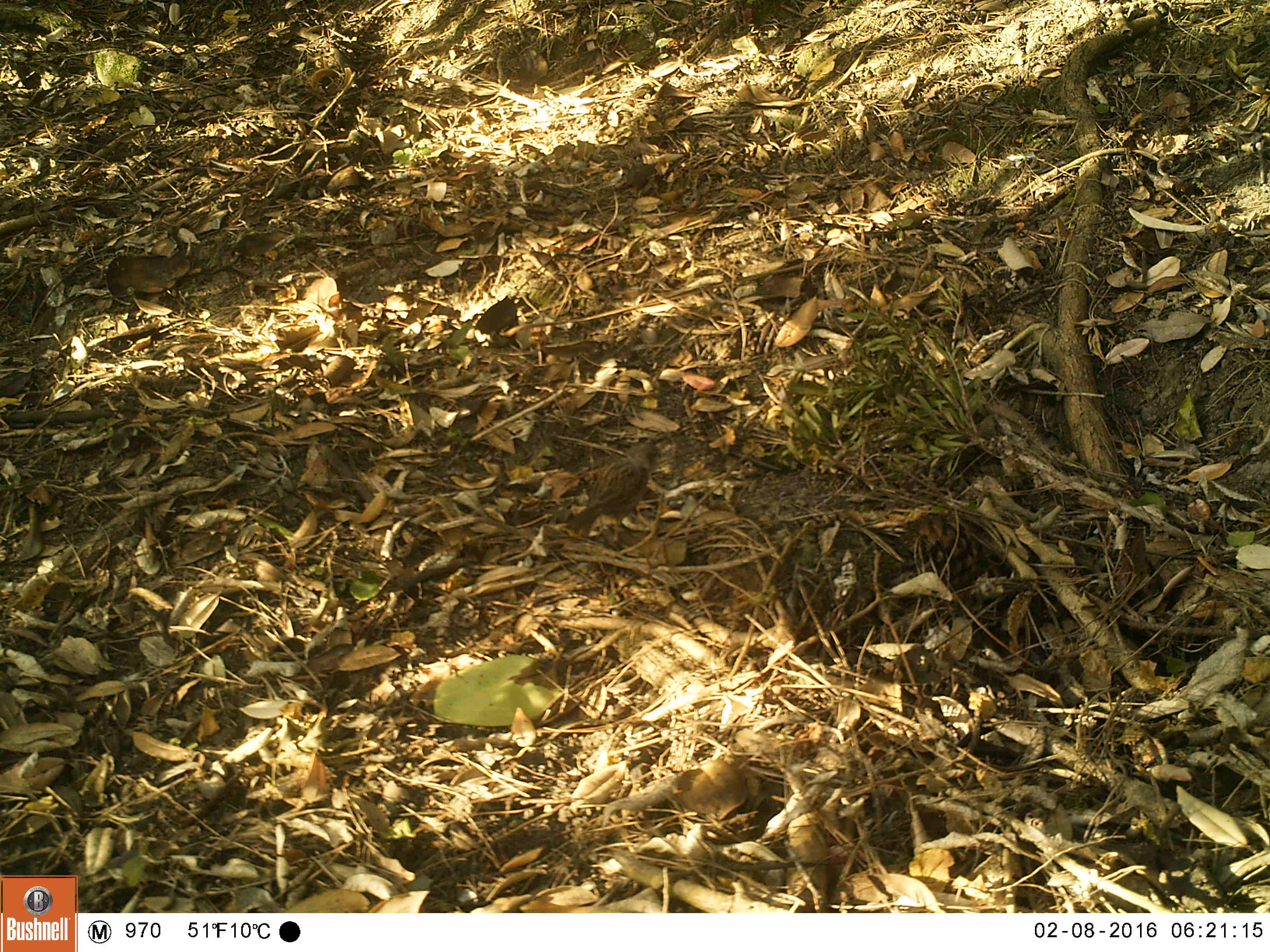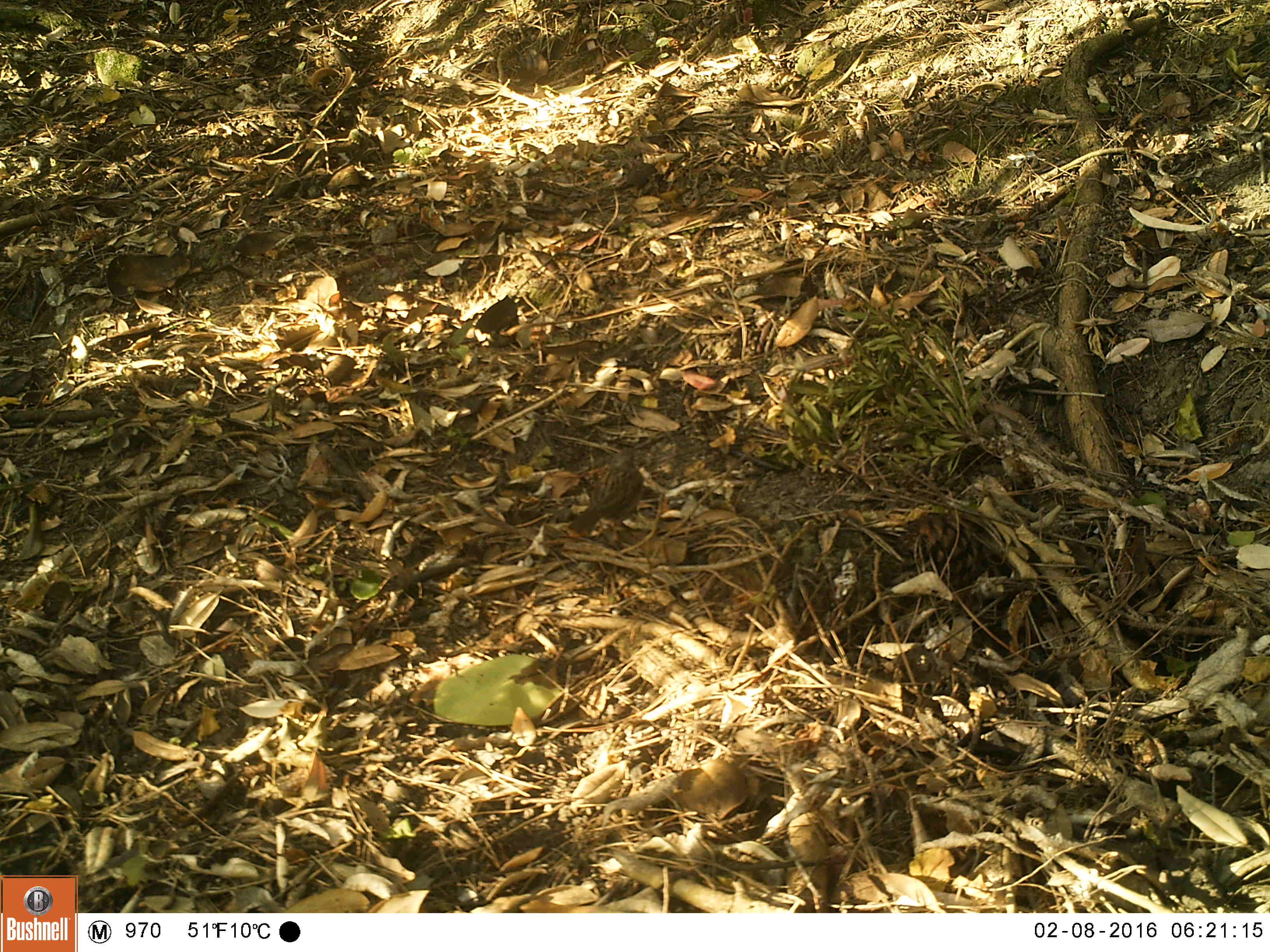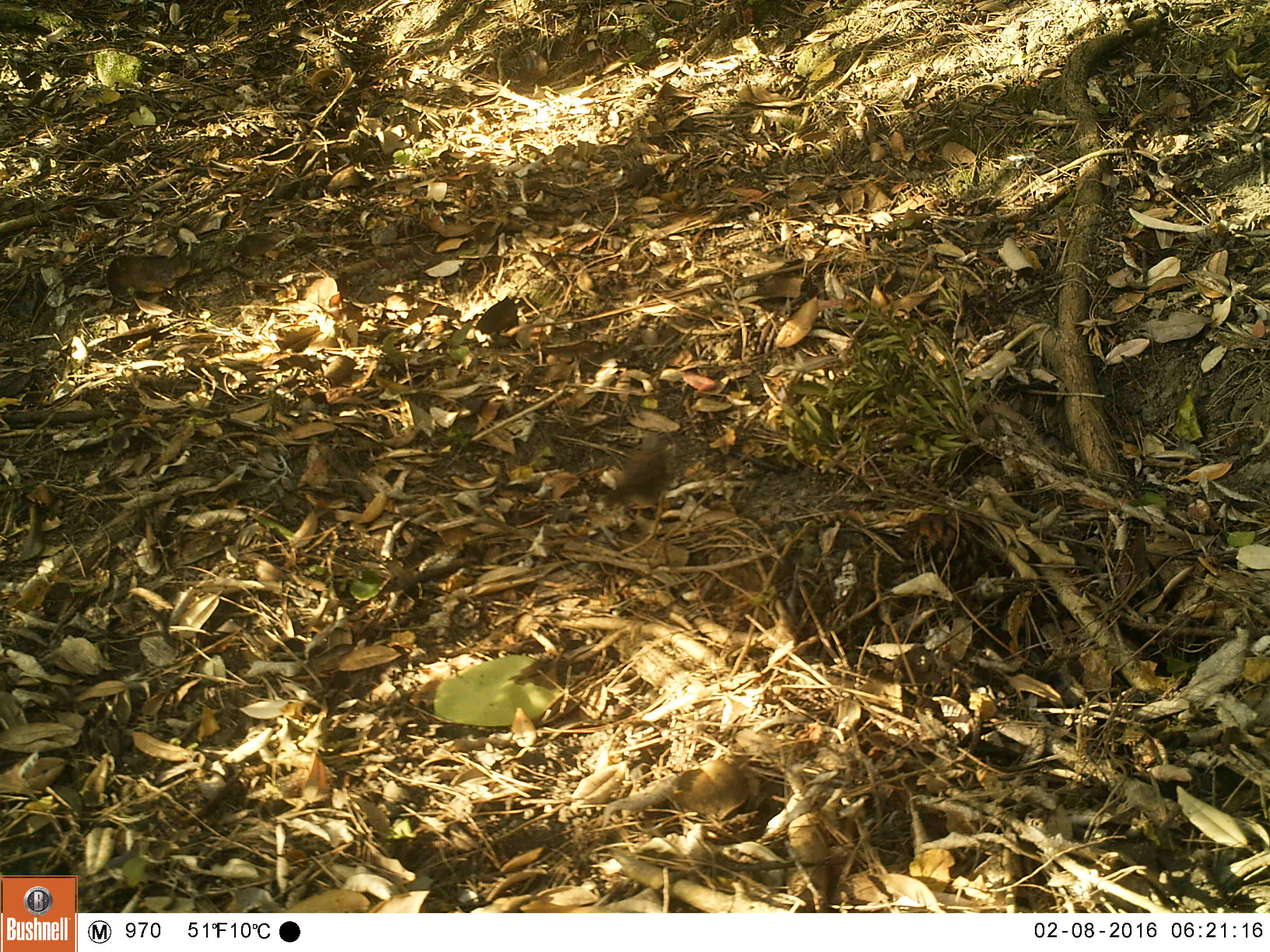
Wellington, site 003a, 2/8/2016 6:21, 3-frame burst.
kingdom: Animalia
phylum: Chordata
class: Aves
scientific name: Aves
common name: bird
Bird (Aves).